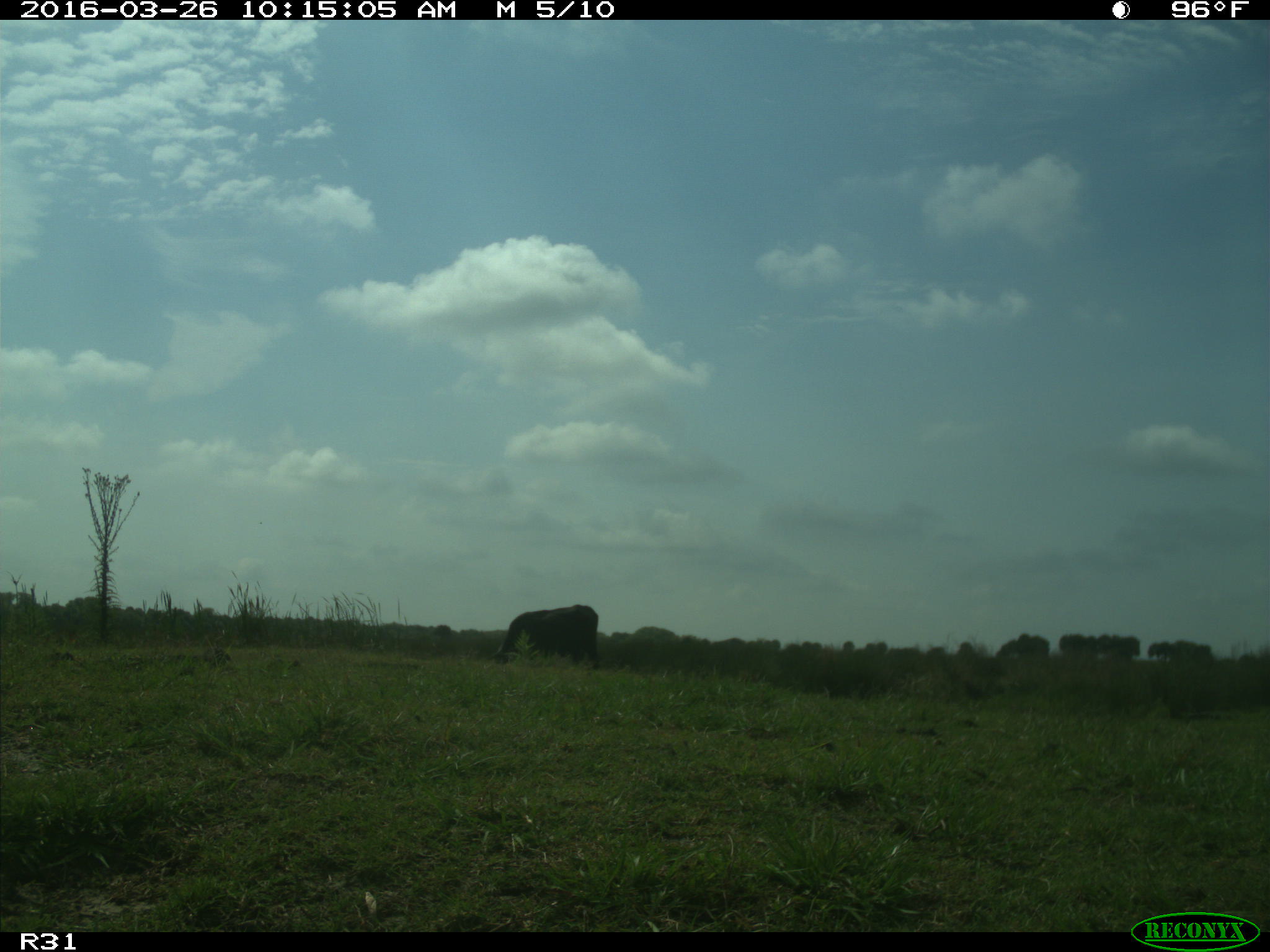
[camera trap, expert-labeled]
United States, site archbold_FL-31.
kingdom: Animalia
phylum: Chordata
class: Mammalia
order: Artiodactyla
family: Bovidae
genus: Bos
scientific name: Bos taurus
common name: domestic cow